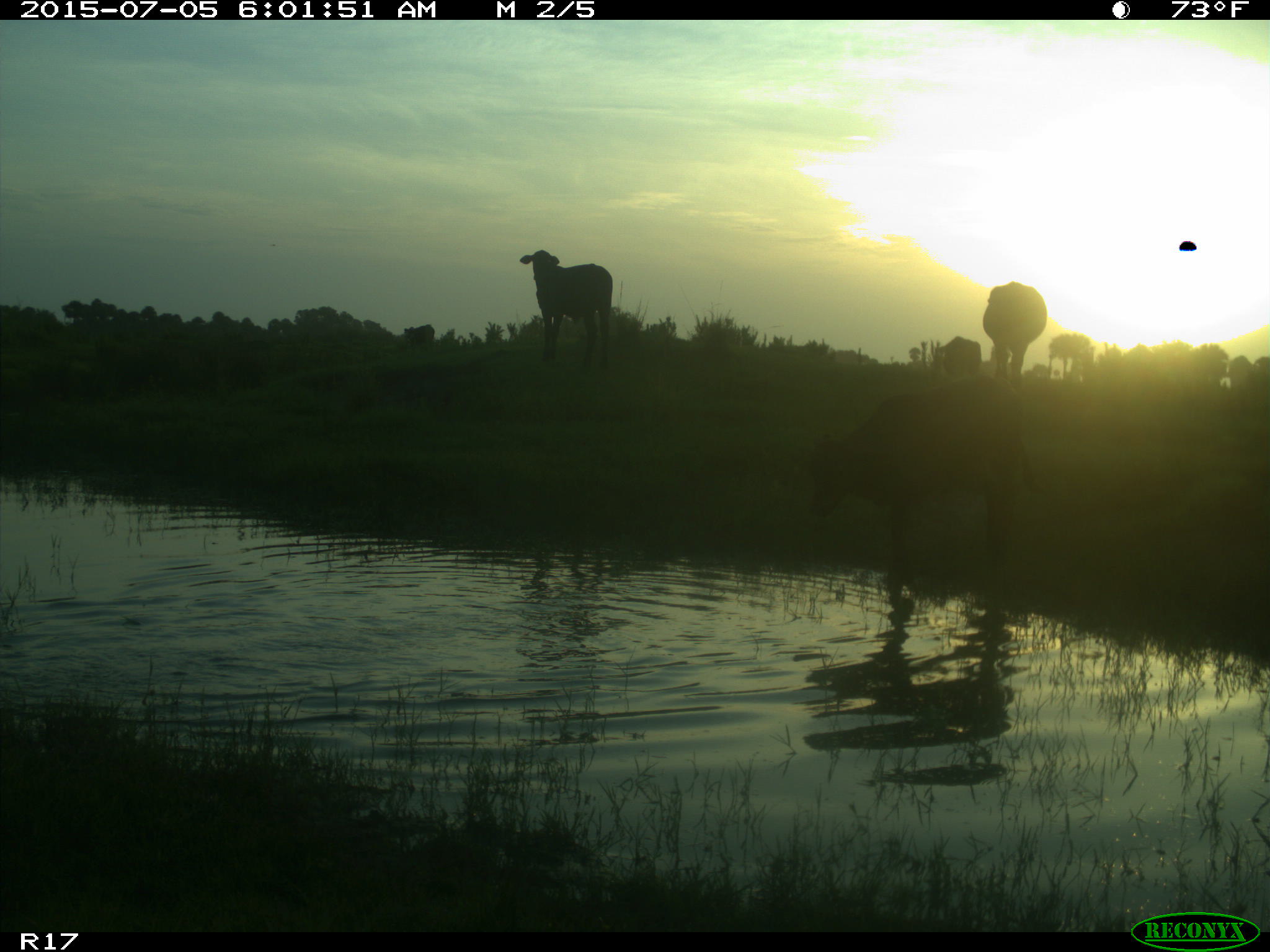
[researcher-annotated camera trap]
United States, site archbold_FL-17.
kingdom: Animalia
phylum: Chordata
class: Mammalia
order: Artiodactyla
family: Bovidae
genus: Bos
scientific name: Bos taurus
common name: domestic cow